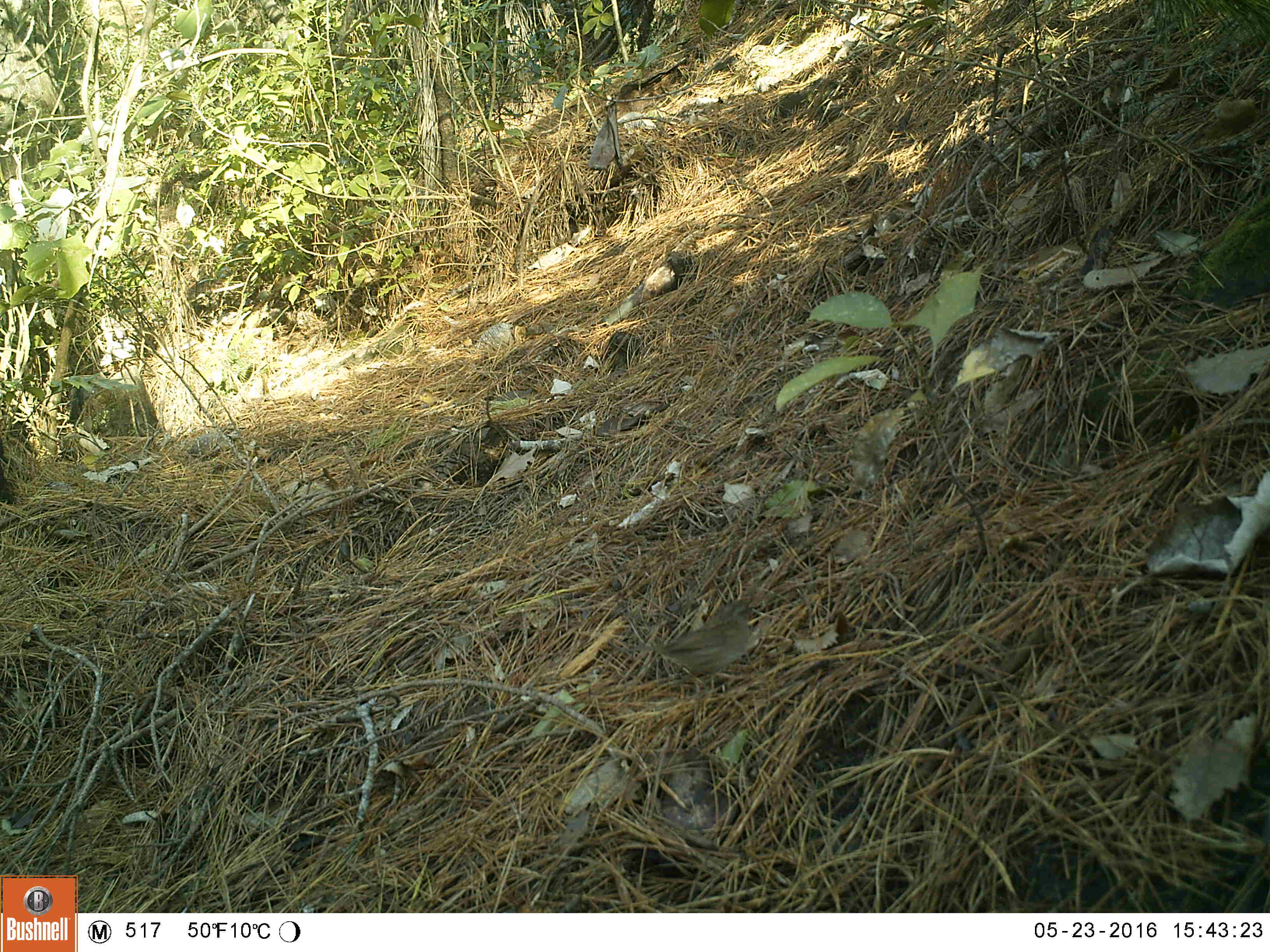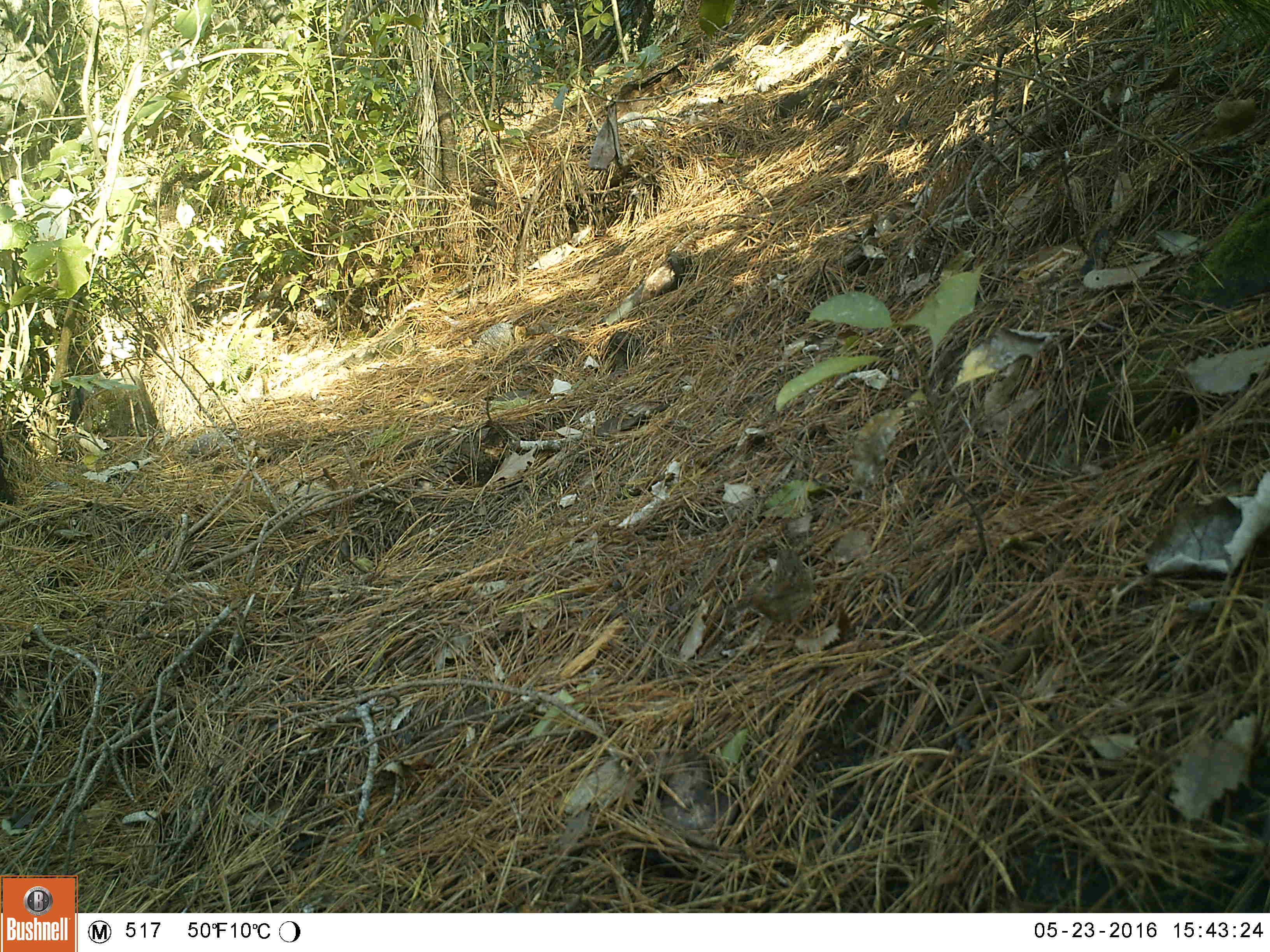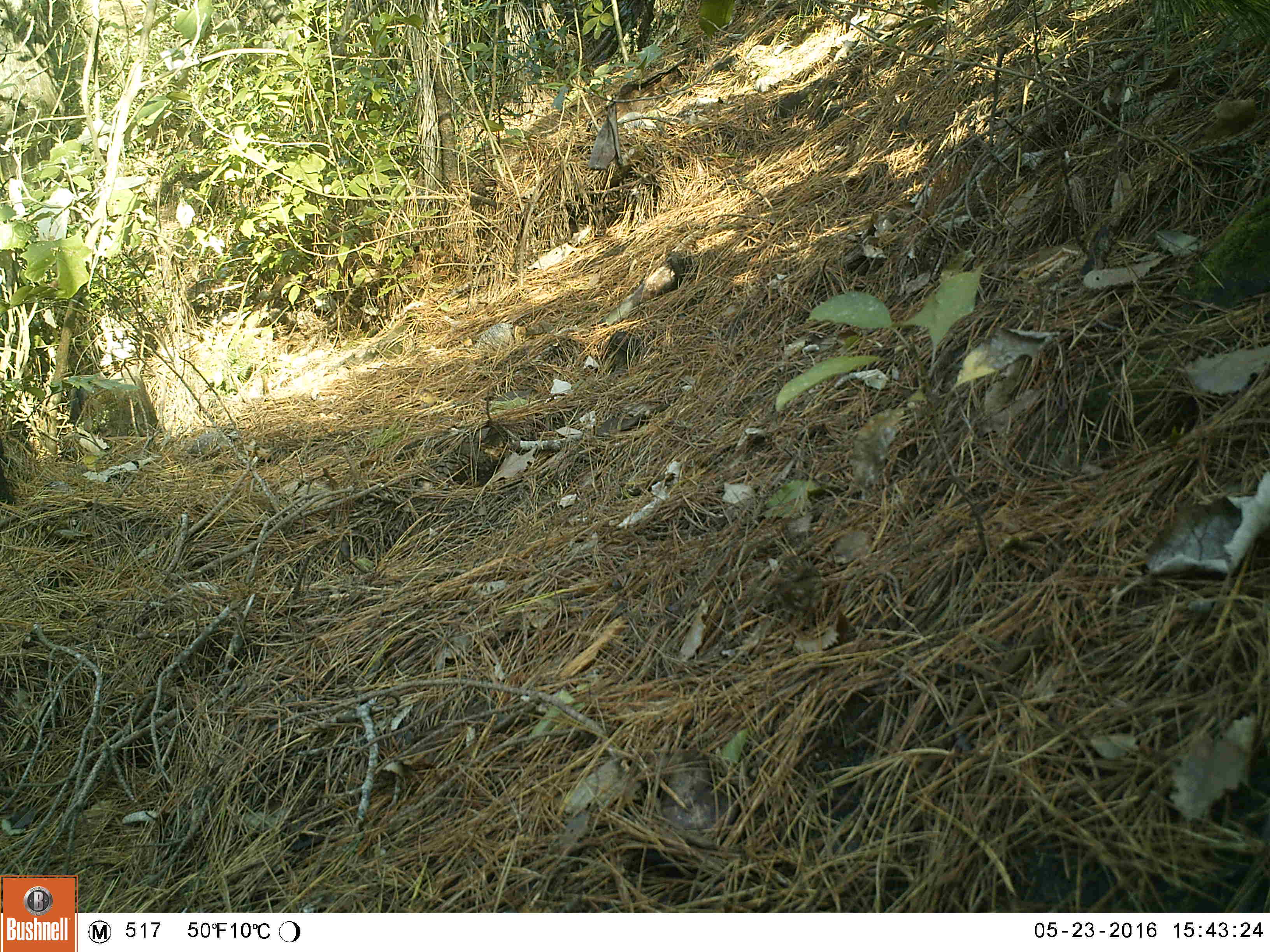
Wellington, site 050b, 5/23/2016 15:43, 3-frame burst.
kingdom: Animalia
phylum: Chordata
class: Aves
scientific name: Aves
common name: bird